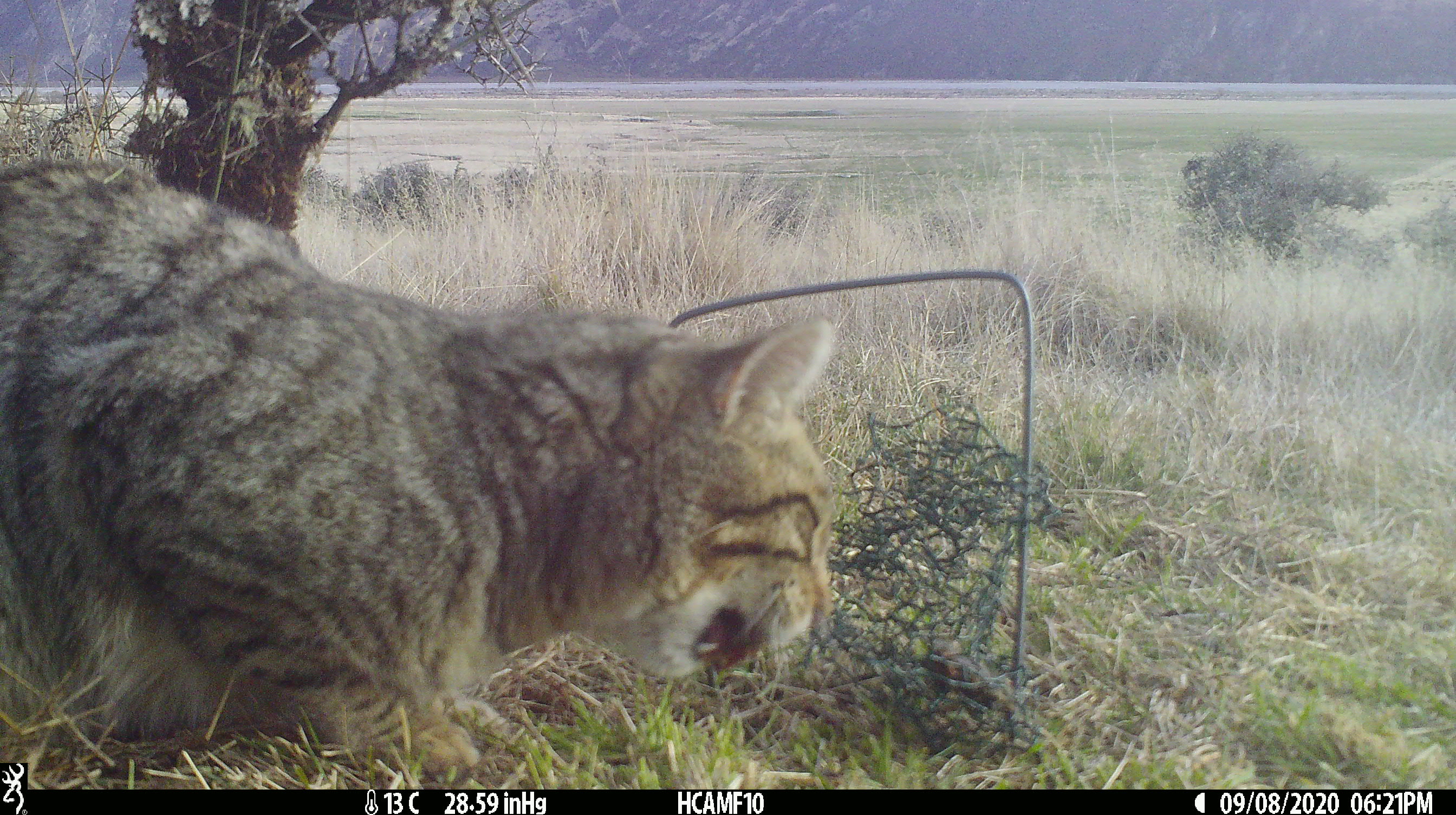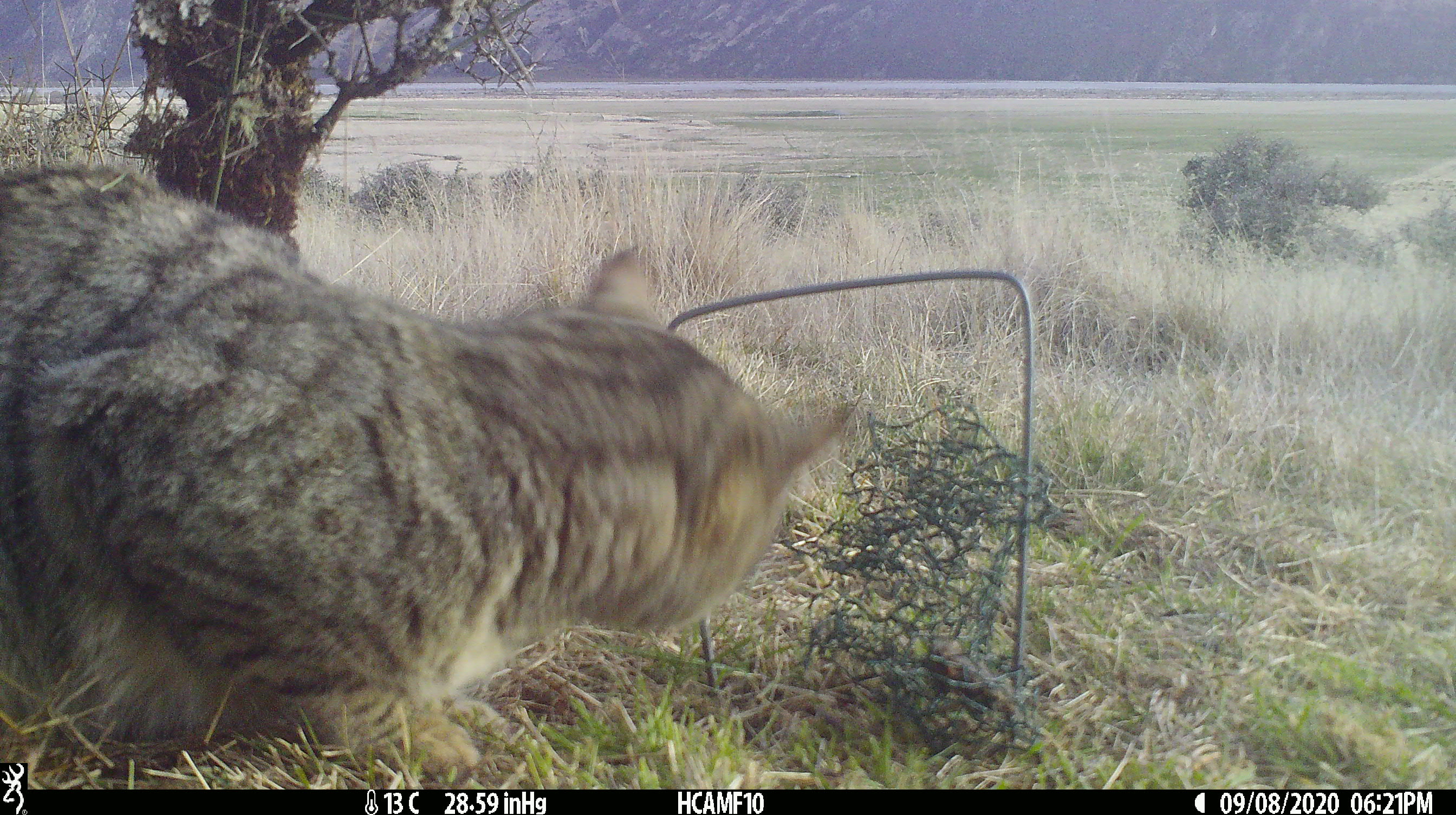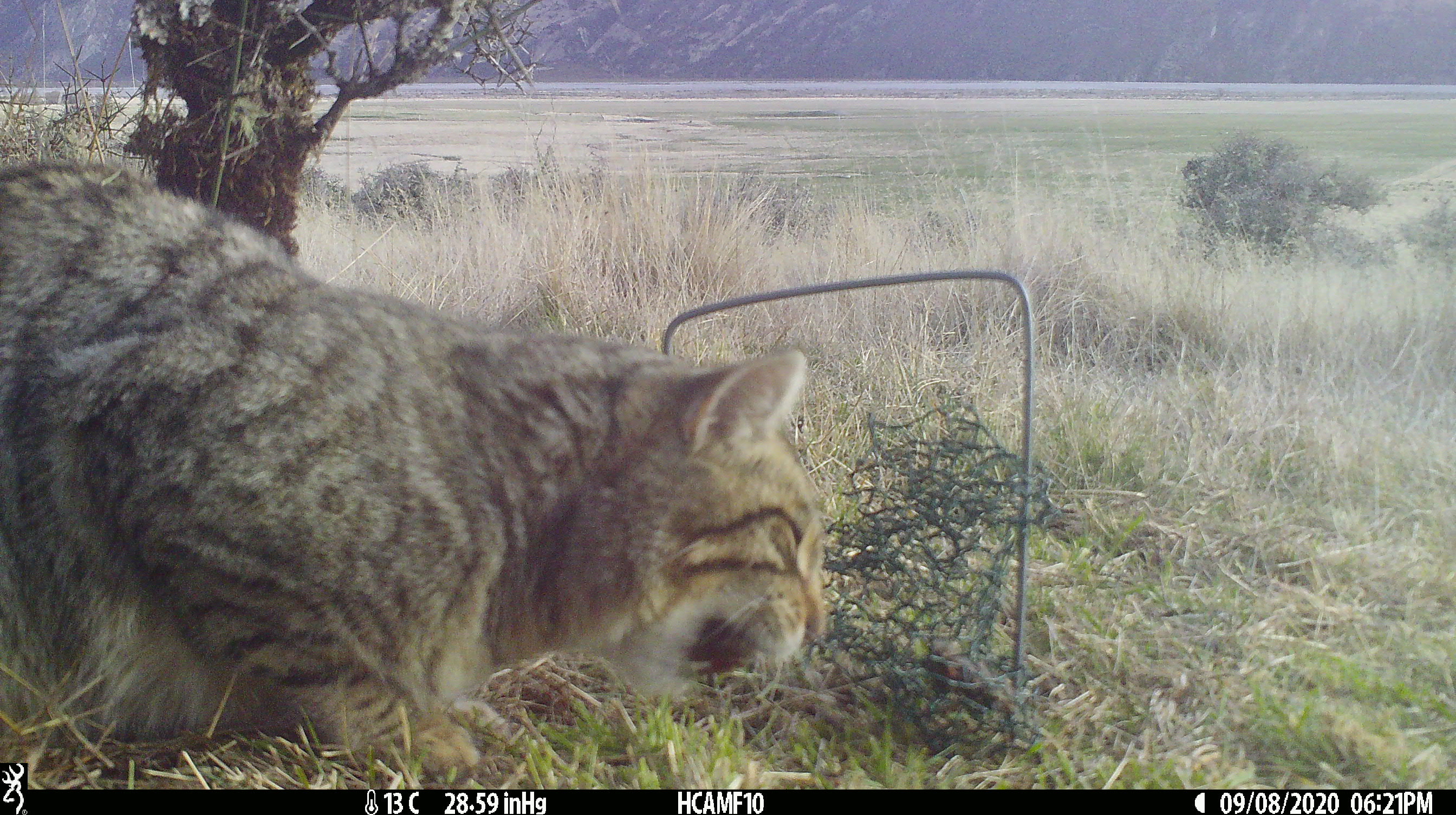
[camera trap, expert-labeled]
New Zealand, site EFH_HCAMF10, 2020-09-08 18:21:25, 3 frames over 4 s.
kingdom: Animalia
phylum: Chordata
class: Mammalia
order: Carnivora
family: Felidae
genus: Felis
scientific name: Felis catus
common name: domestic cat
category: cat